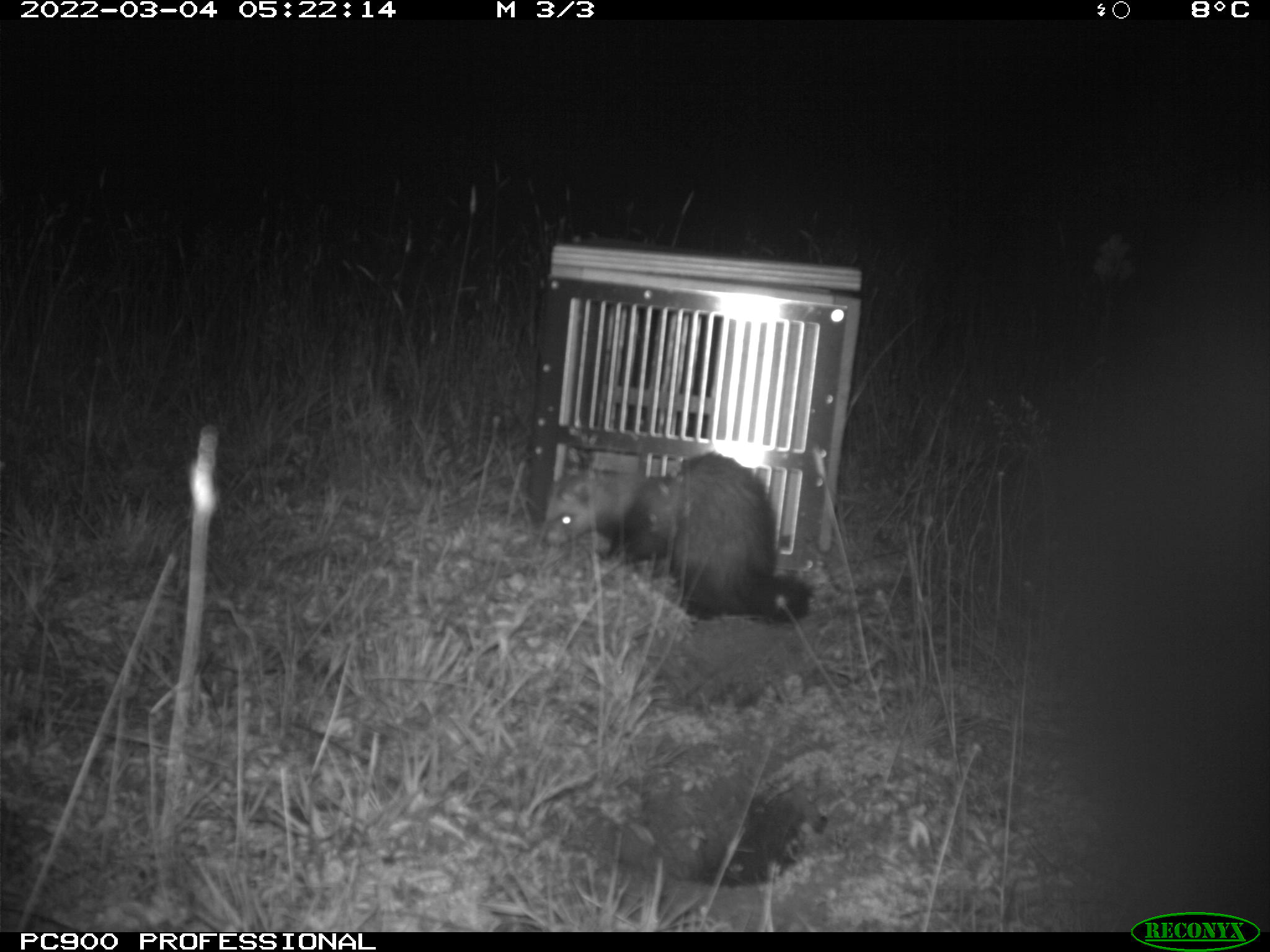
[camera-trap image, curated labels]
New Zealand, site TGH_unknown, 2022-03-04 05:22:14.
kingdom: Animalia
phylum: Chordata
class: Mammalia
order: Carnivora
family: Mustelidae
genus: Mustela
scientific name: Mustela furo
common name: ferret